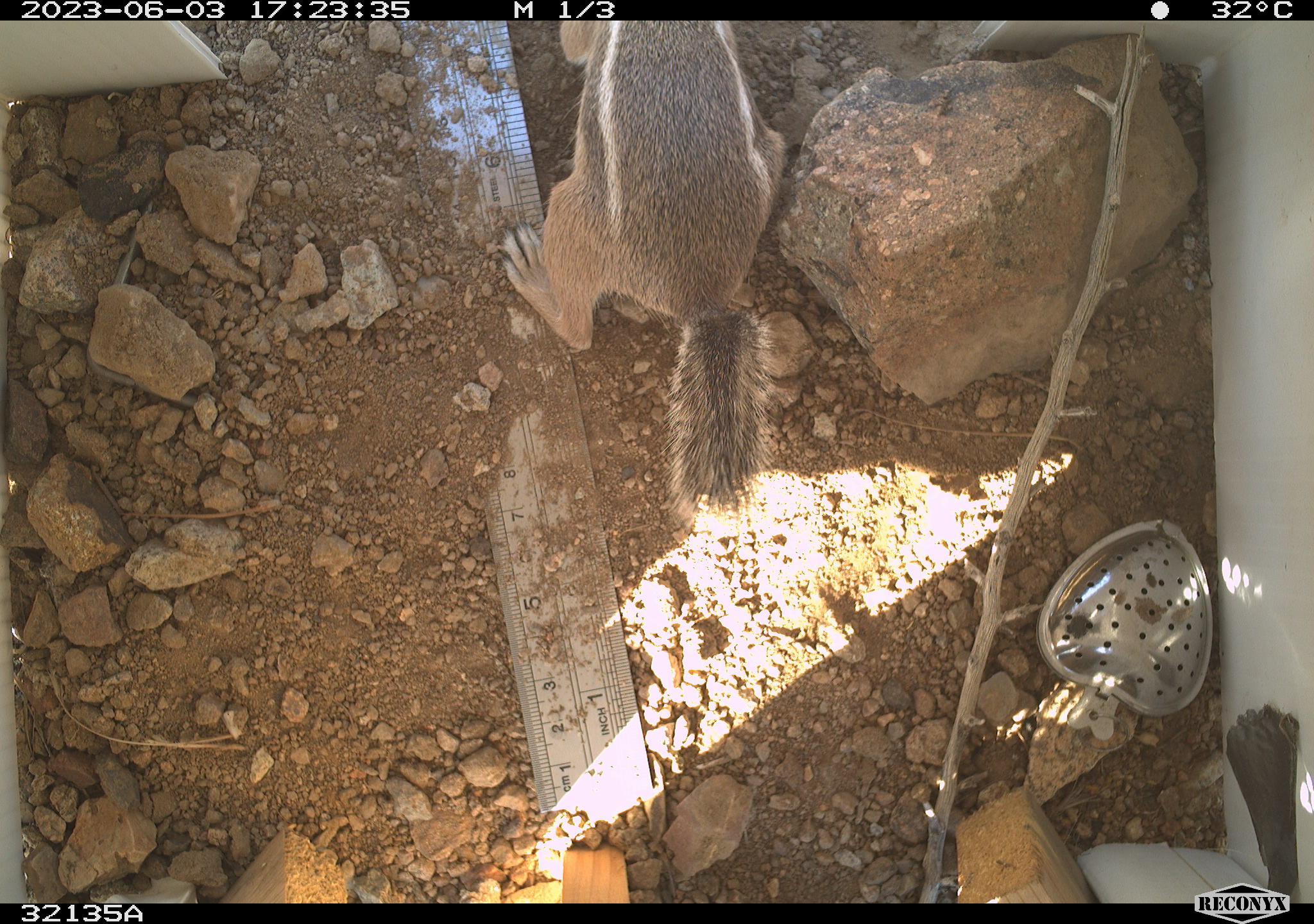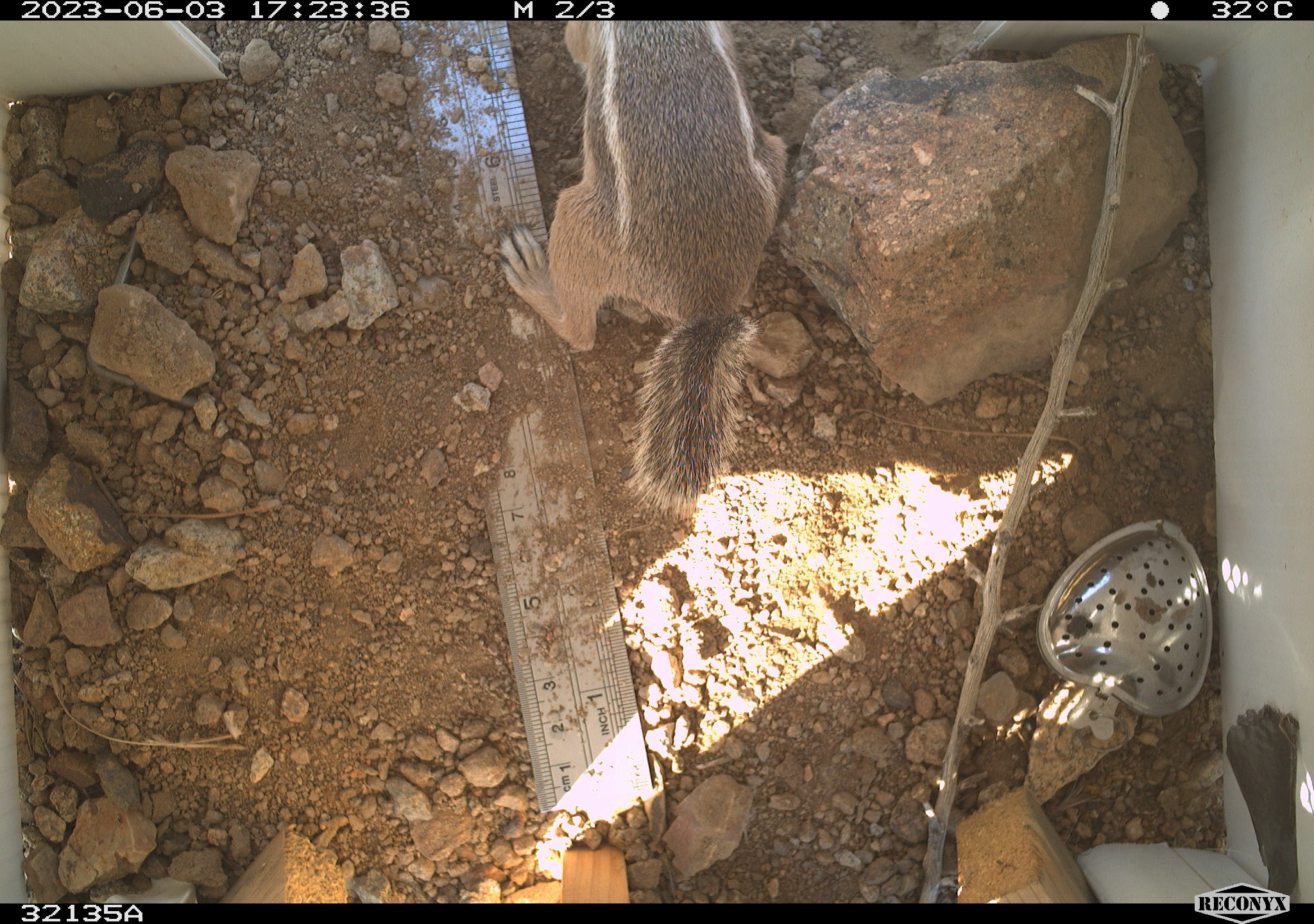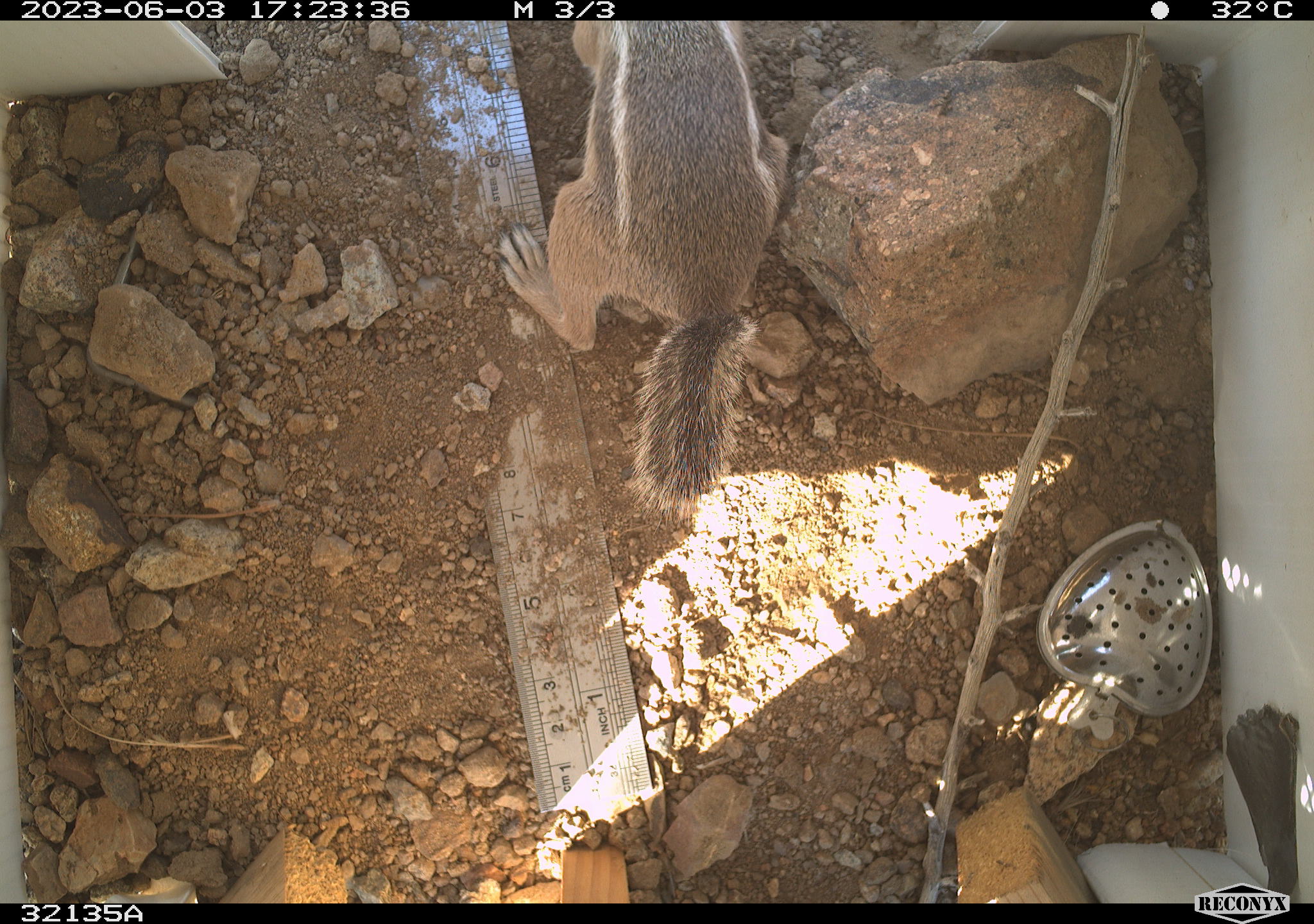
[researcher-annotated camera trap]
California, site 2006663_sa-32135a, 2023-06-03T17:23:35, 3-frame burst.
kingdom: Animalia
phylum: Chordata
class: Mammalia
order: Rodentia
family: Sciuridae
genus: Ammospermophilus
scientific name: Ammospermophilus leucurus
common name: white-tailed antelope squirrel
White-tailed antelope squirrel (Ammospermophilus leucurus).